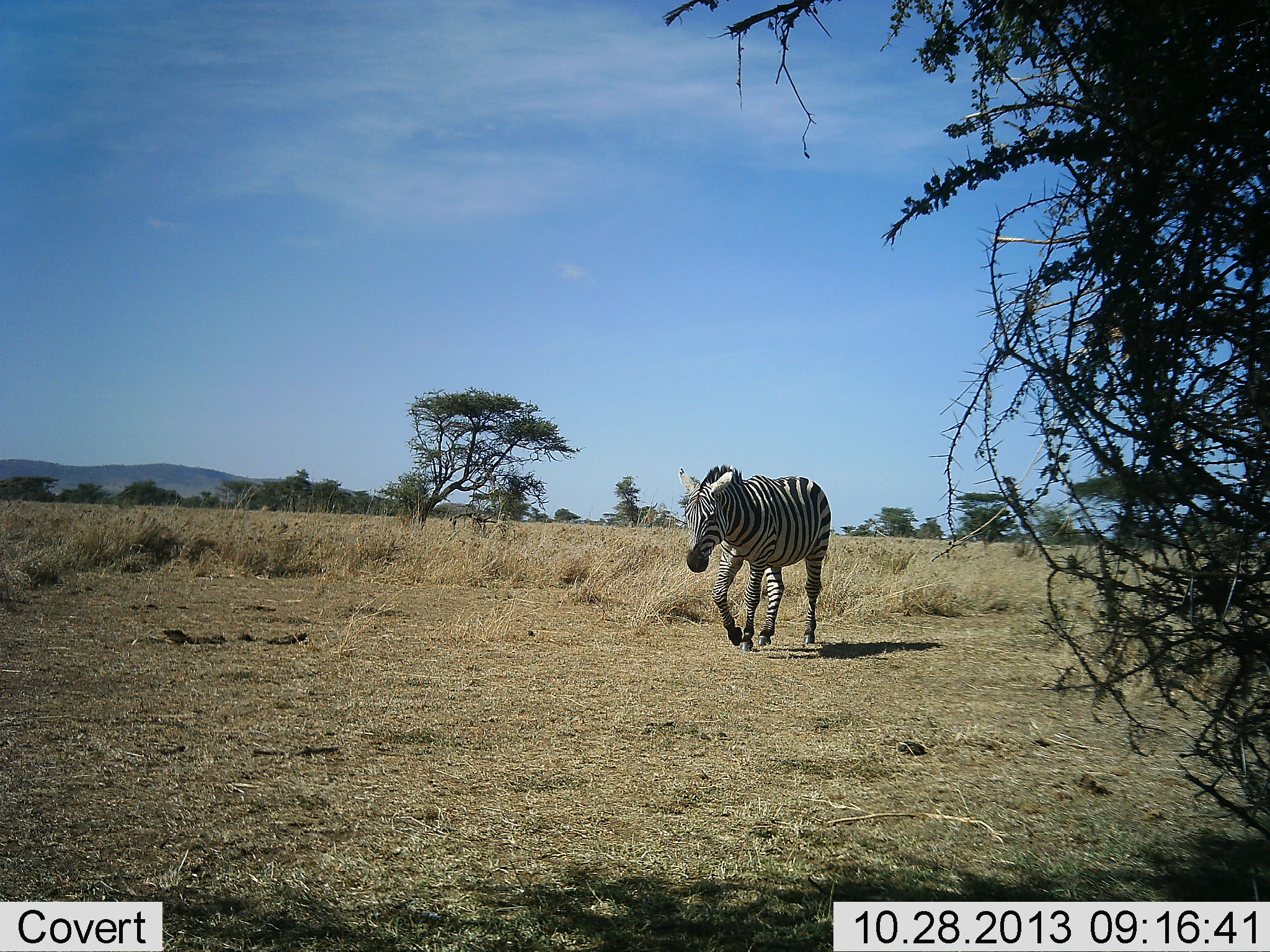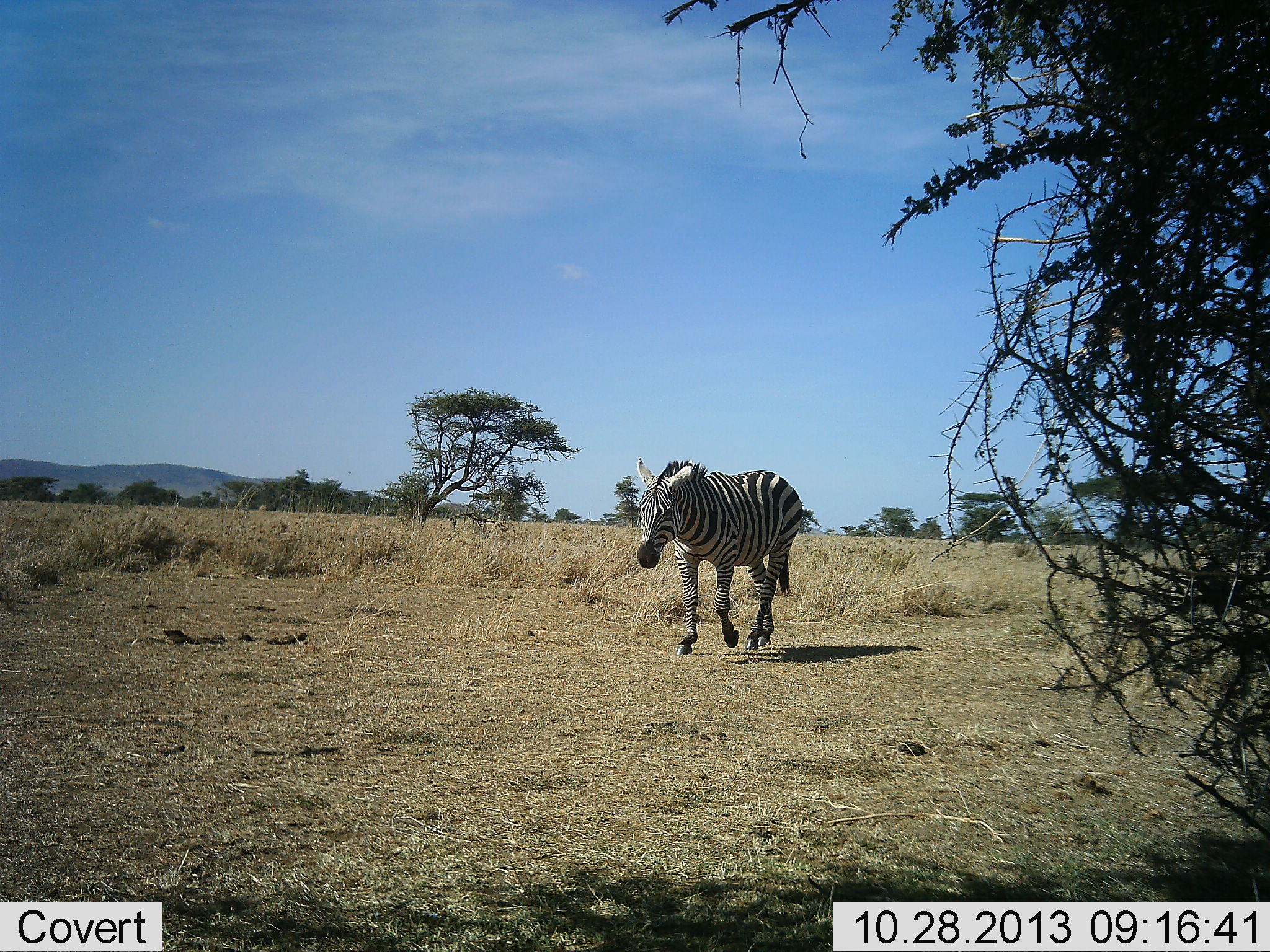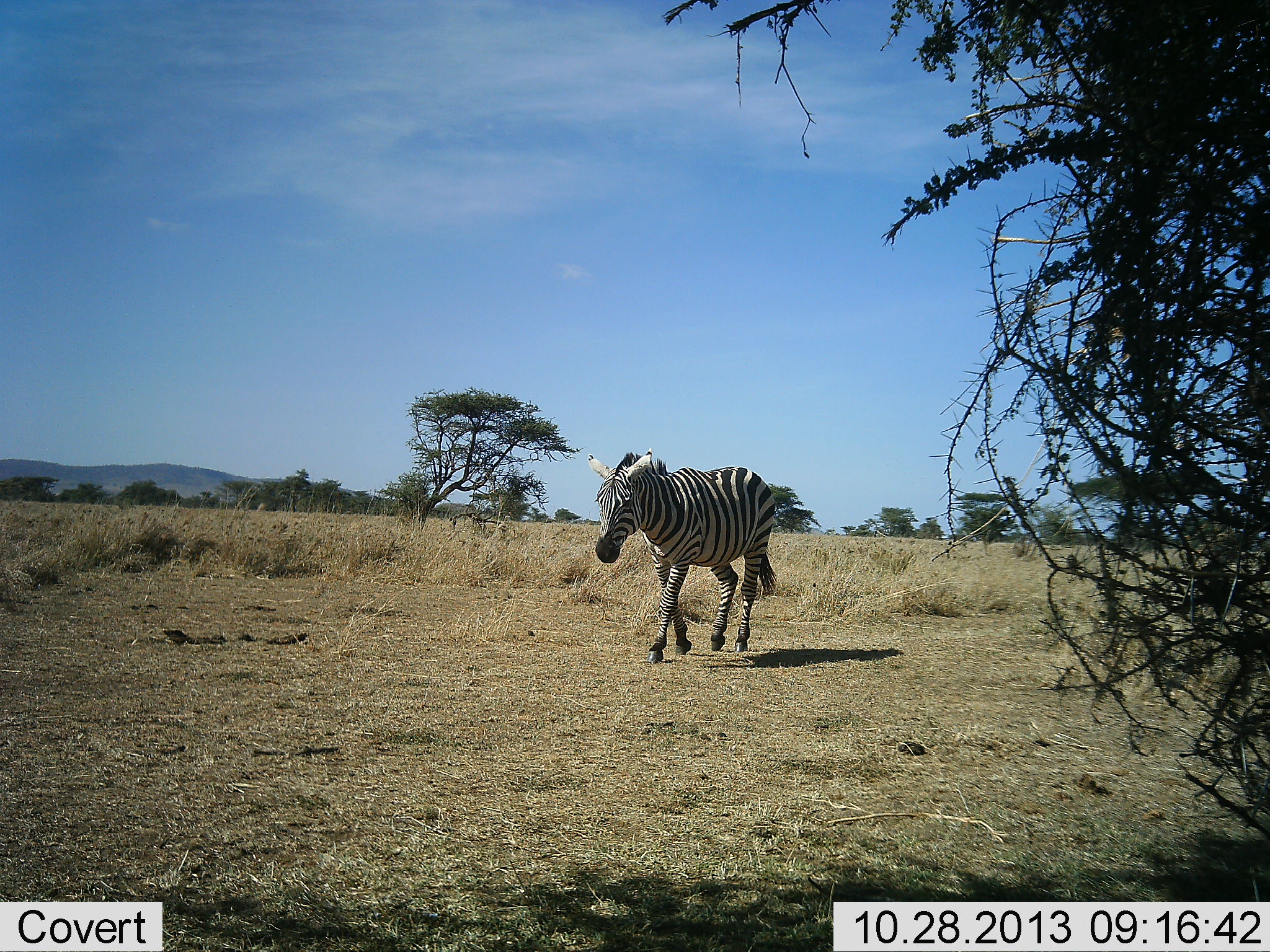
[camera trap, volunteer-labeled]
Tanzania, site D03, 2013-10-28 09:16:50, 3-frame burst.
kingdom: Animalia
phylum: Chordata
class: Mammalia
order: Perissodactyla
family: Equidae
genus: Equus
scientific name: Equus quagga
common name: plains zebra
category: zebra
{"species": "zebra (plains zebra) (Equus quagga)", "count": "1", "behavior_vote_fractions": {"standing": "0%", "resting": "0%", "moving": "100%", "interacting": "0%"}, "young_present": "0%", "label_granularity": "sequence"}